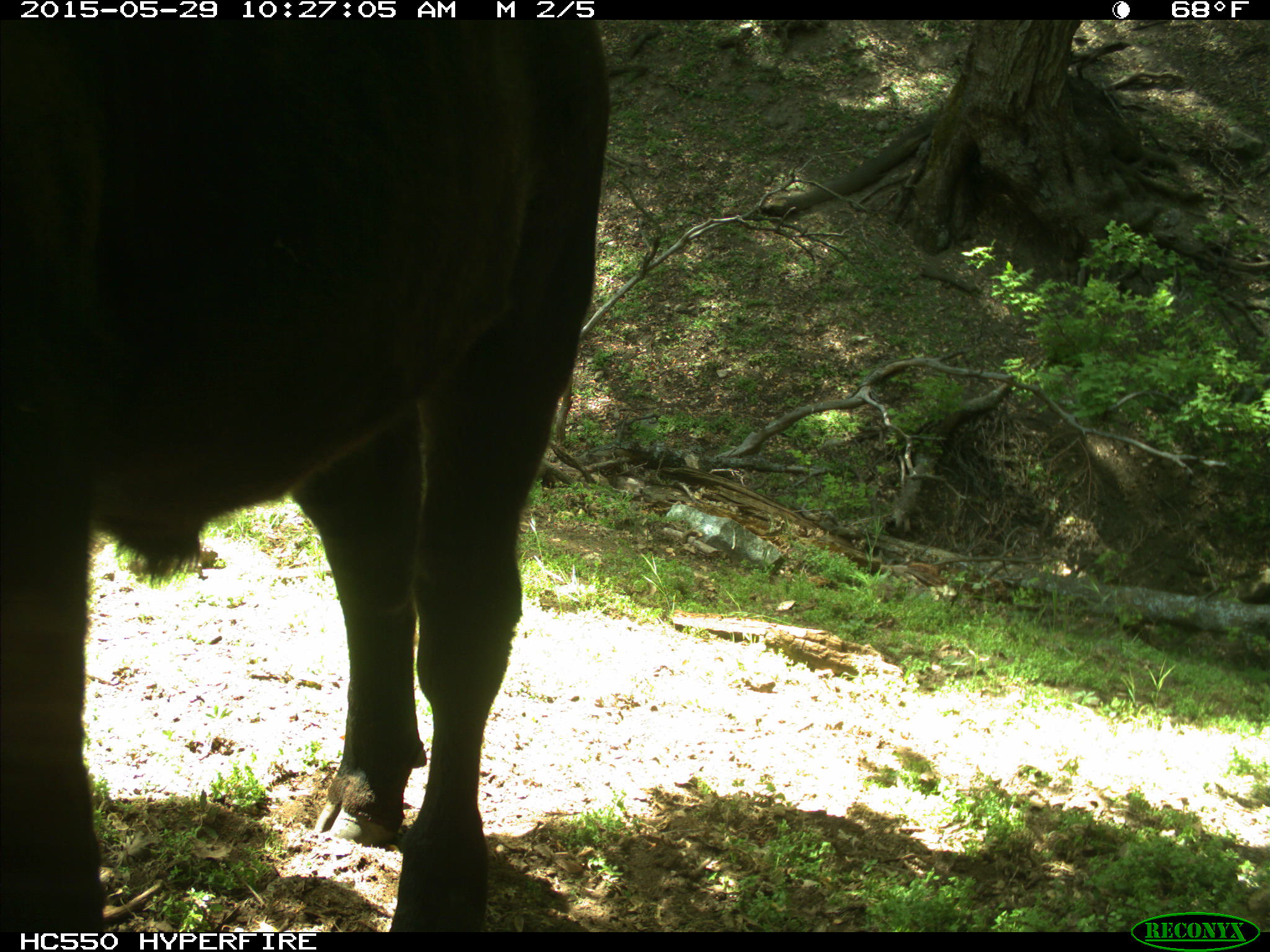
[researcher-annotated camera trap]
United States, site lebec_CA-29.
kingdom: Animalia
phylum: Chordata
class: Mammalia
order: Artiodactyla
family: Bovidae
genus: Bos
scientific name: Bos taurus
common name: domestic cow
Bos taurus (domestic cow).